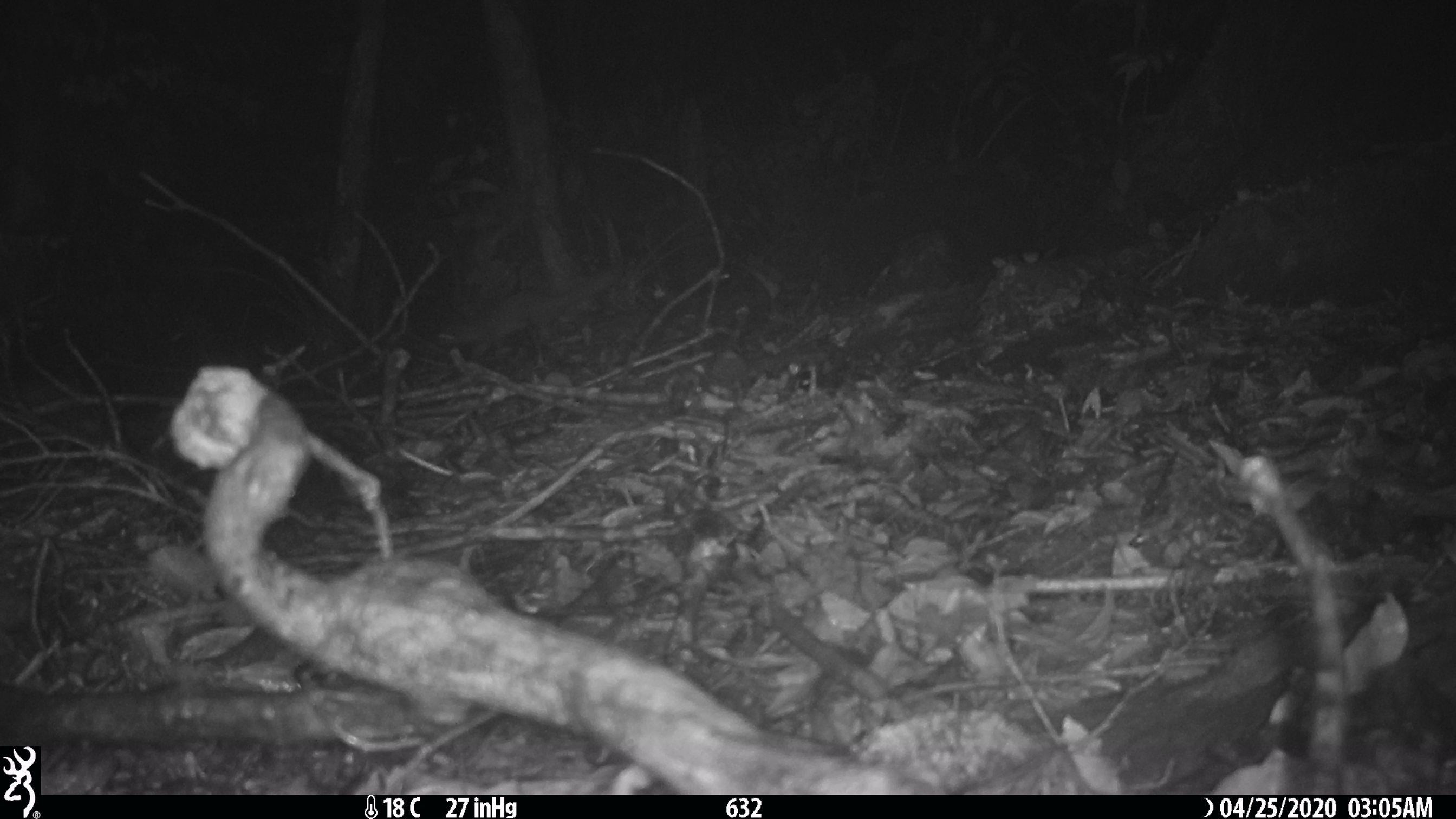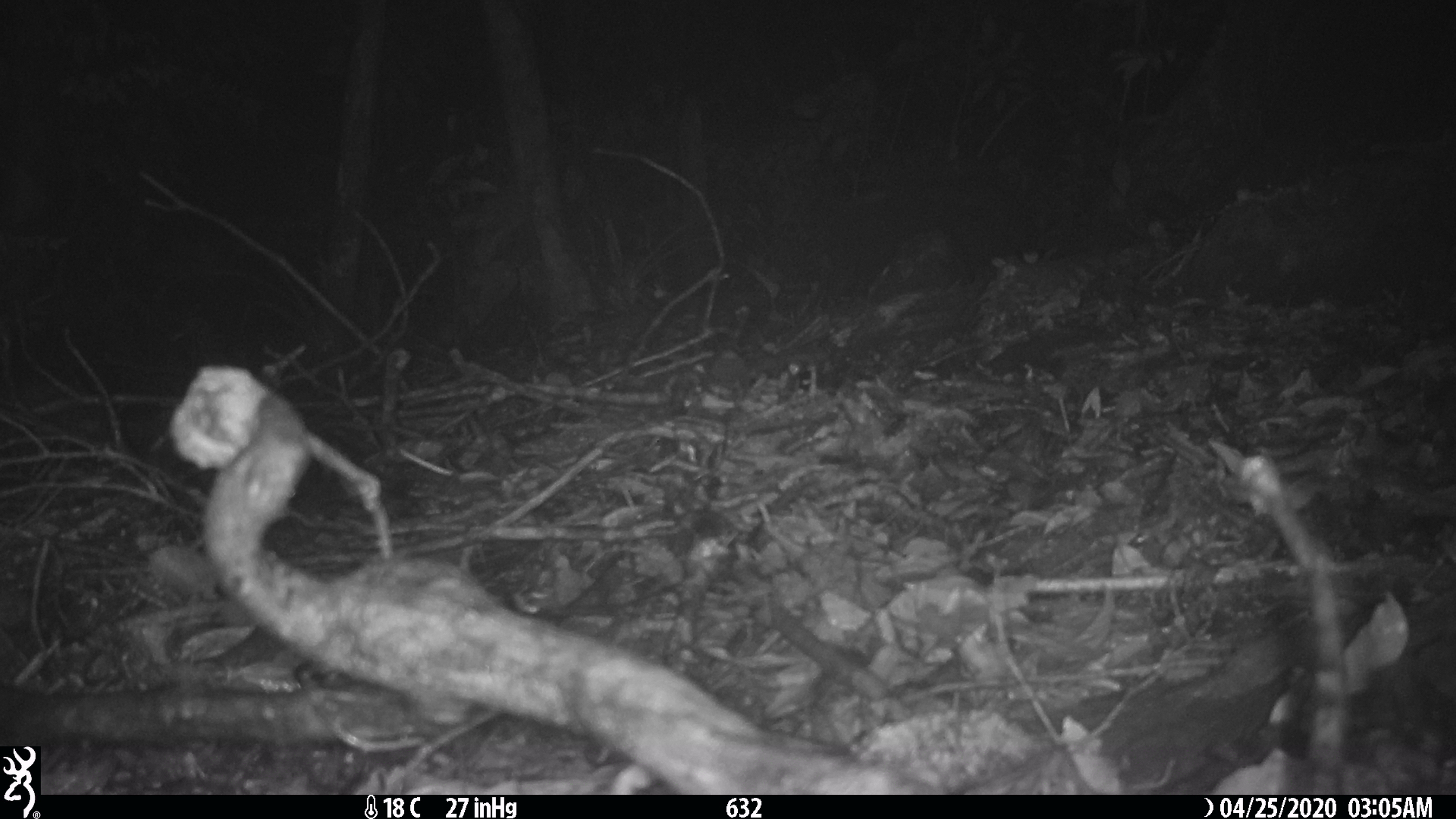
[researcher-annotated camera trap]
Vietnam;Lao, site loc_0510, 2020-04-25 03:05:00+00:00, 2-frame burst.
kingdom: Animalia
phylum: Chordata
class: Mammalia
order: Carnivora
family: Mustelidae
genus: Melogale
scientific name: Melogale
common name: ferret badger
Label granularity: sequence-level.